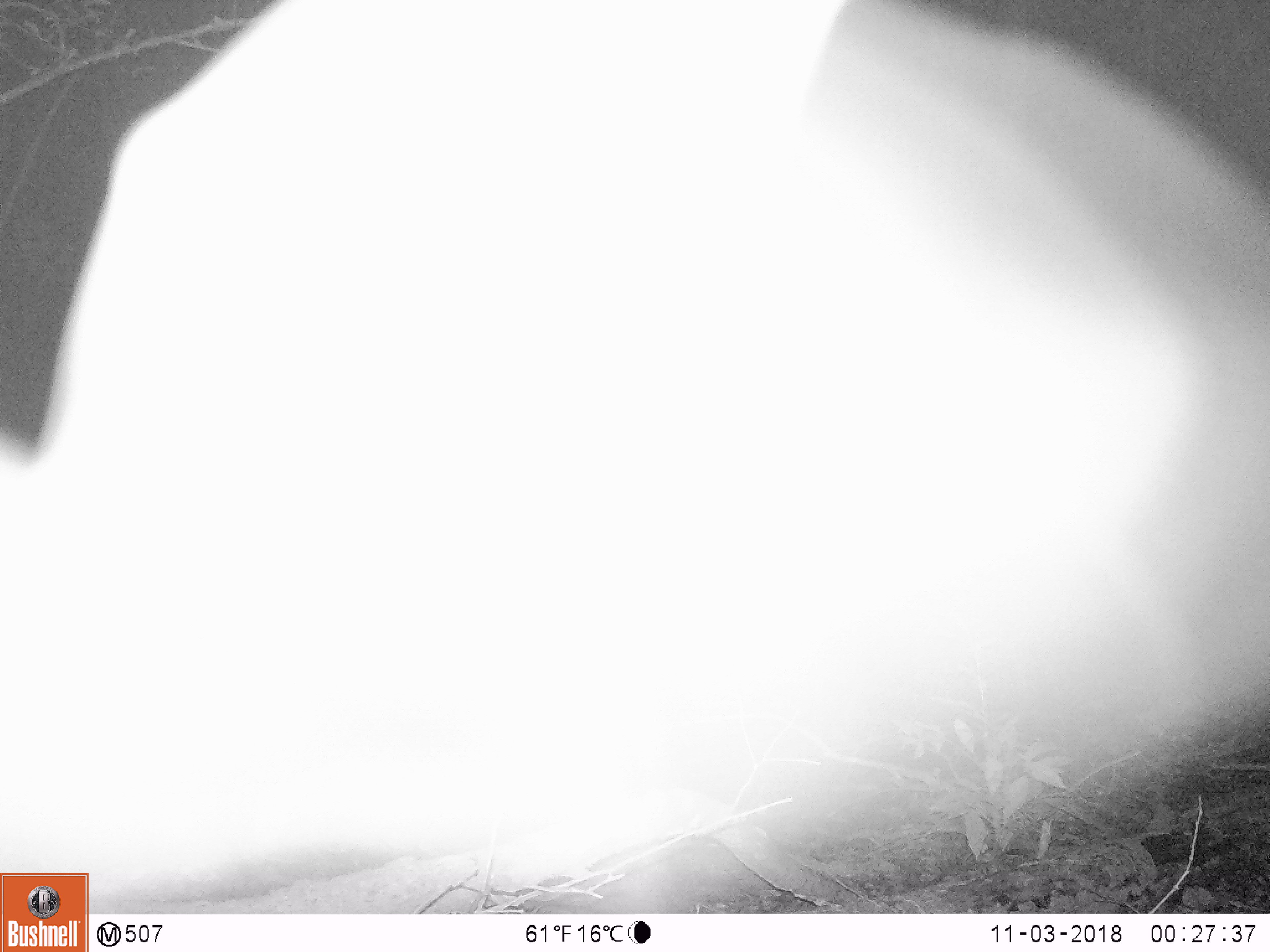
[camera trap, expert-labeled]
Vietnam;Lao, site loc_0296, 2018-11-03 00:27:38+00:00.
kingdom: Animalia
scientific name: Animalia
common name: animal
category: unidentified animal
Unidentified animal (animal) (Animalia). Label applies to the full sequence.